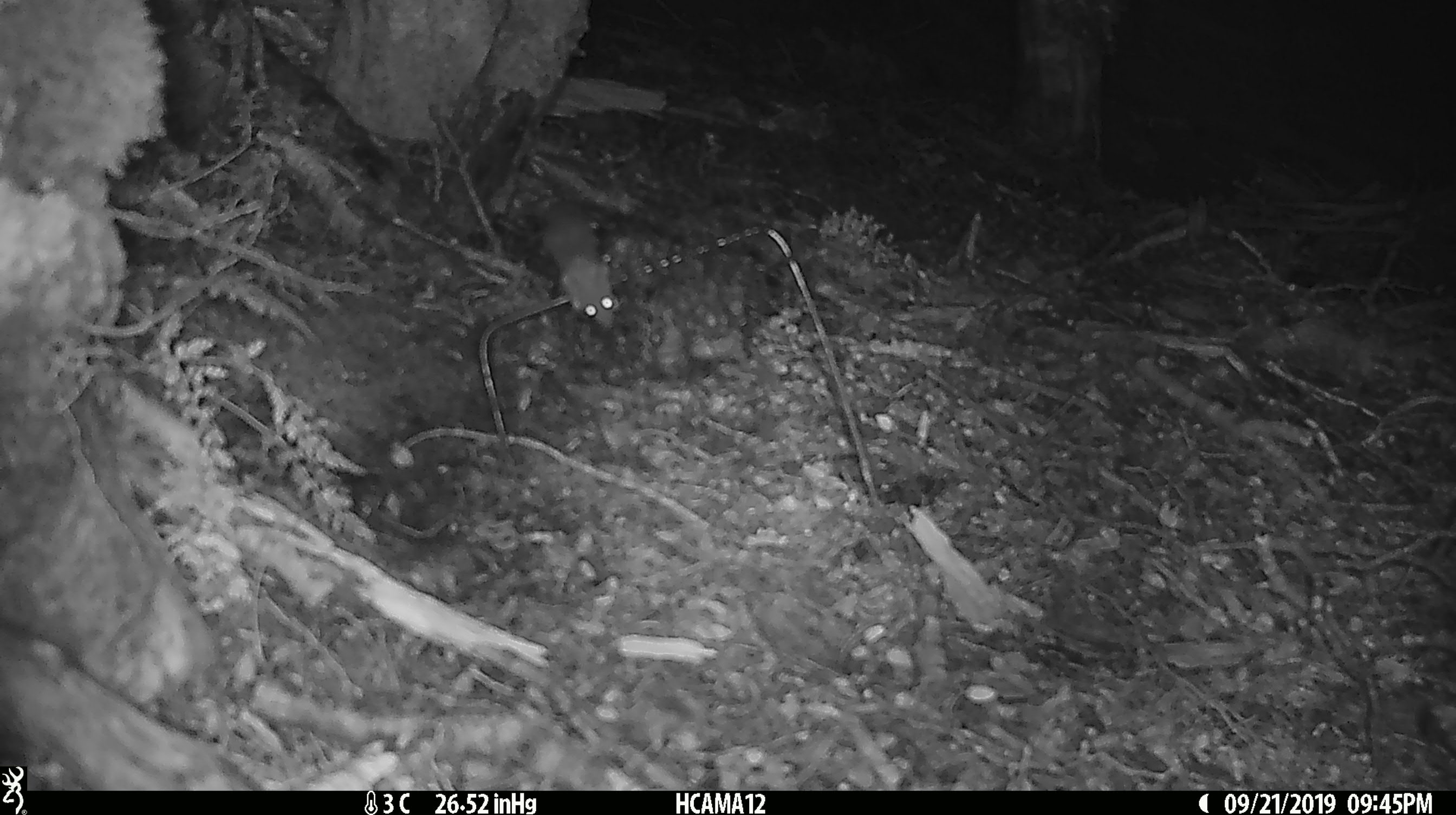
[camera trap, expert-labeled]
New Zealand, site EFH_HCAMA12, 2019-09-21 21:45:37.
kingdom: Animalia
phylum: Chordata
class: Mammalia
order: Rodentia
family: Muridae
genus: Mus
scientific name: Mus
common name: mouse